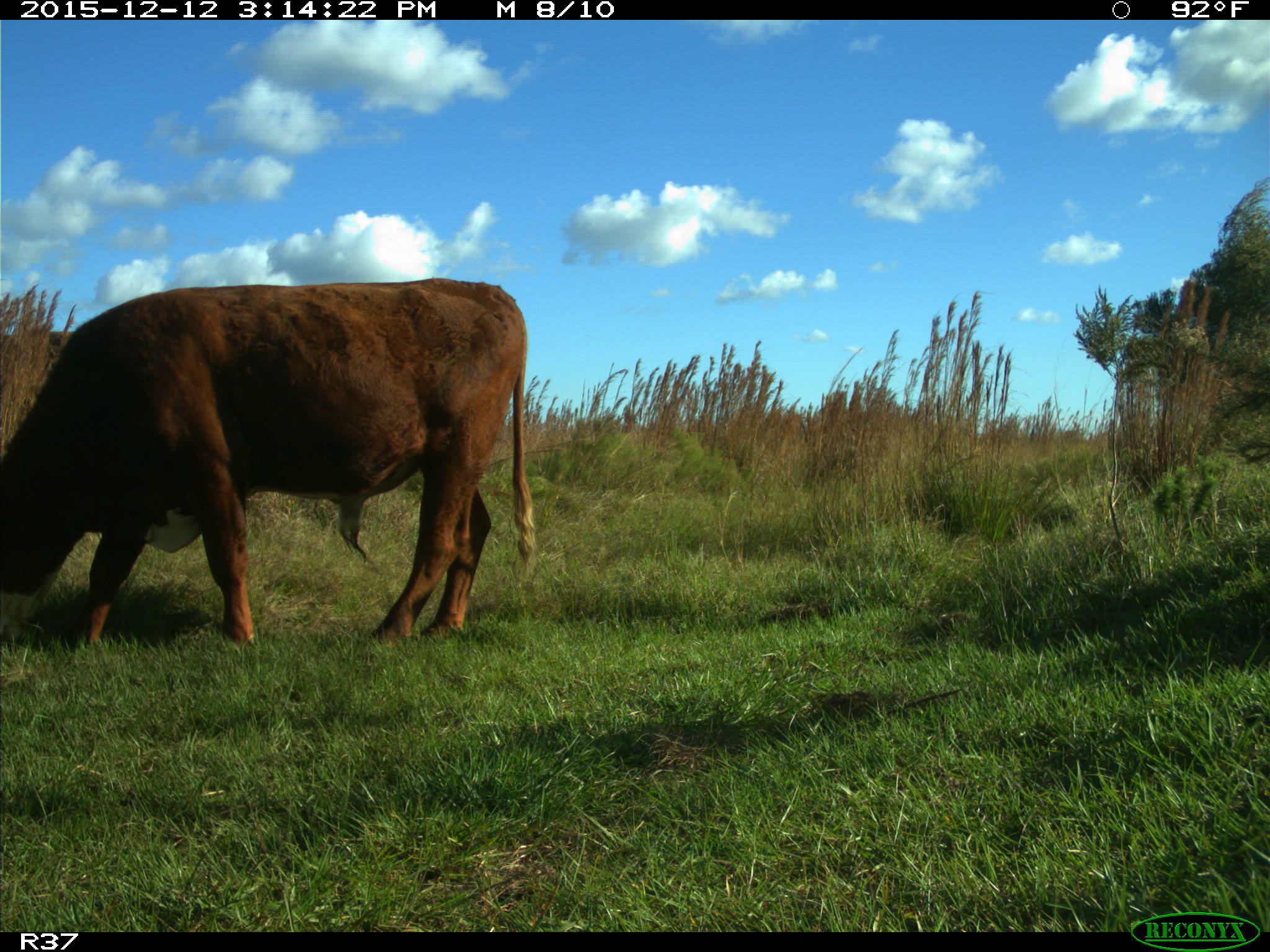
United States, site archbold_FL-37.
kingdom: Animalia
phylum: Chordata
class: Mammalia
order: Artiodactyla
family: Bovidae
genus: Bos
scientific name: Bos taurus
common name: domestic cow